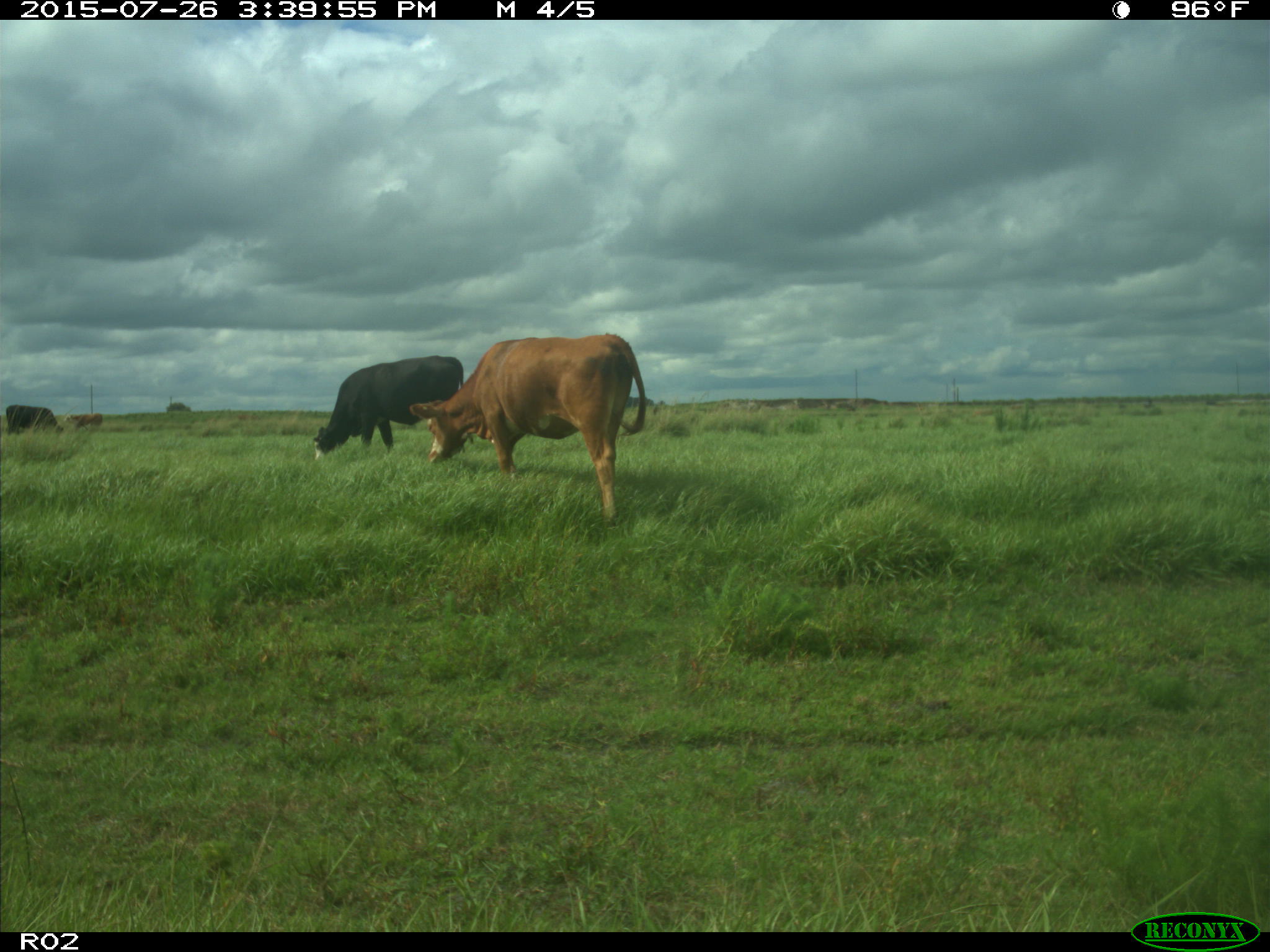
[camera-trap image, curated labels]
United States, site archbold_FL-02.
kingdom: Animalia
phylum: Chordata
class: Mammalia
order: Artiodactyla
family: Bovidae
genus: Bos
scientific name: Bos taurus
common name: domestic cow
Bos taurus (domestic cow).